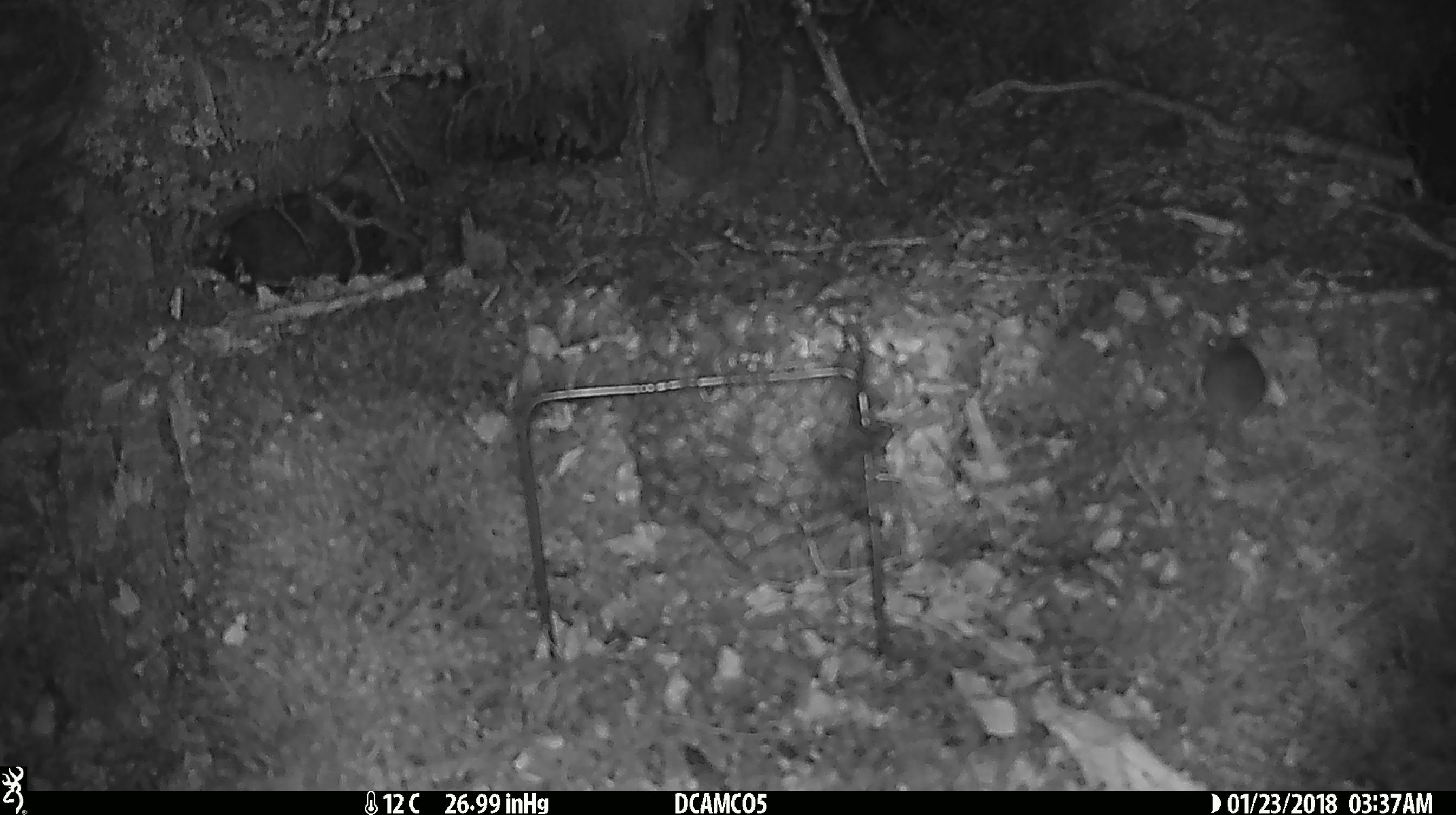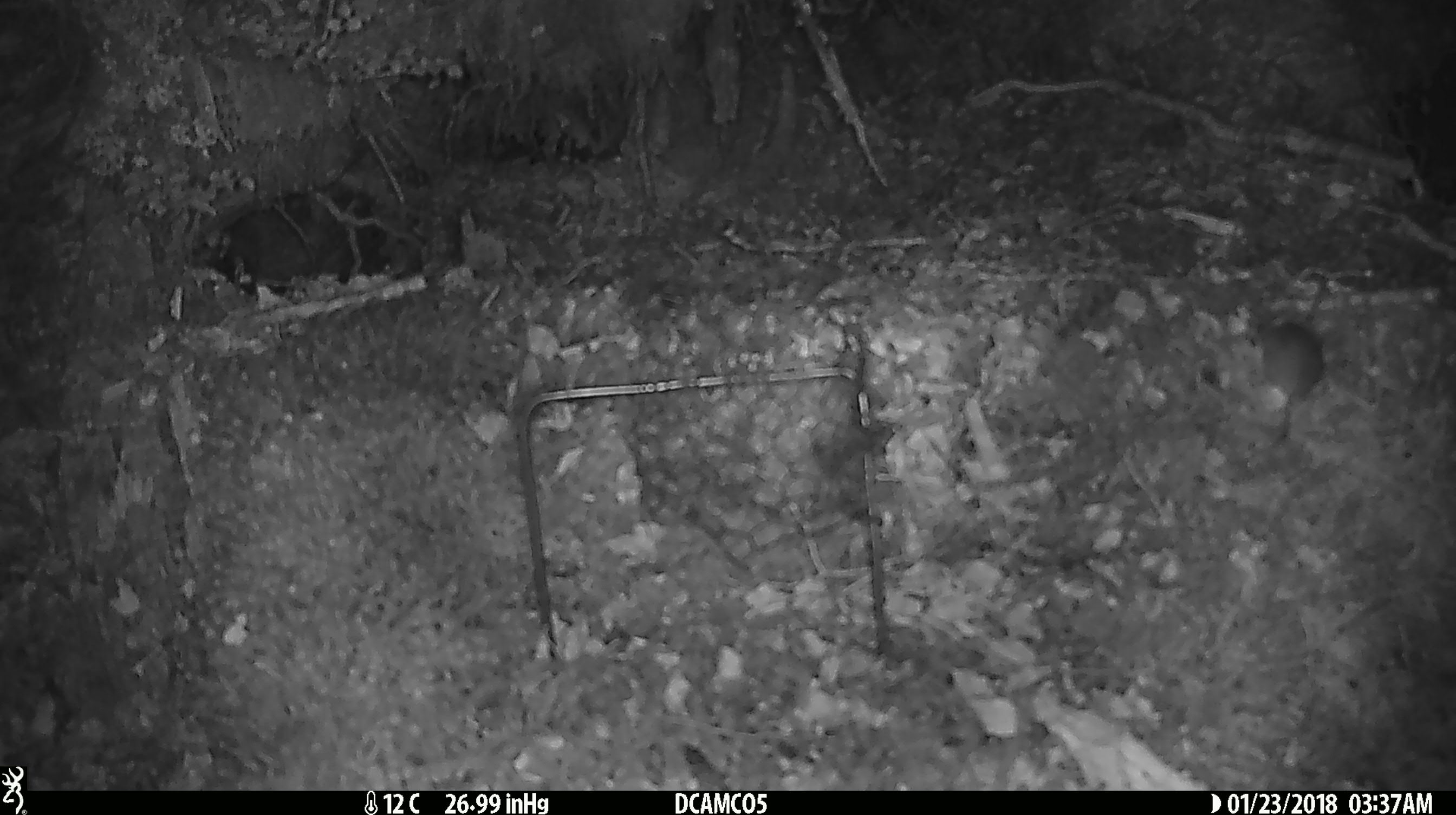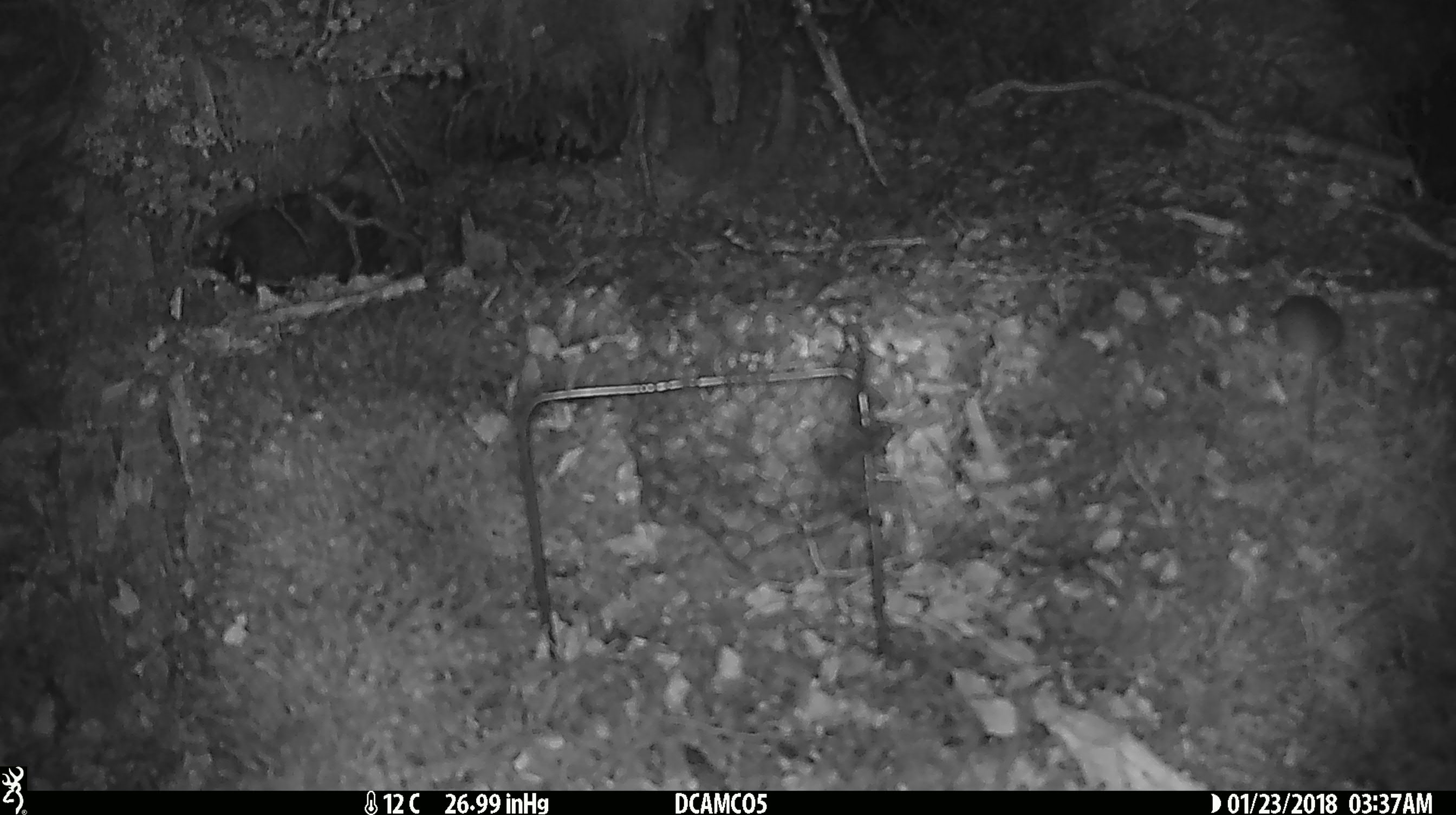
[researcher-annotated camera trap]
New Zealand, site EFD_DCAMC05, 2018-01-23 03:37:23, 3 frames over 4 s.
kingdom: Animalia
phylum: Chordata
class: Mammalia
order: Rodentia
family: Muridae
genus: Mus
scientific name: Mus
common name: mouse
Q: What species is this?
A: Mouse (Mus).